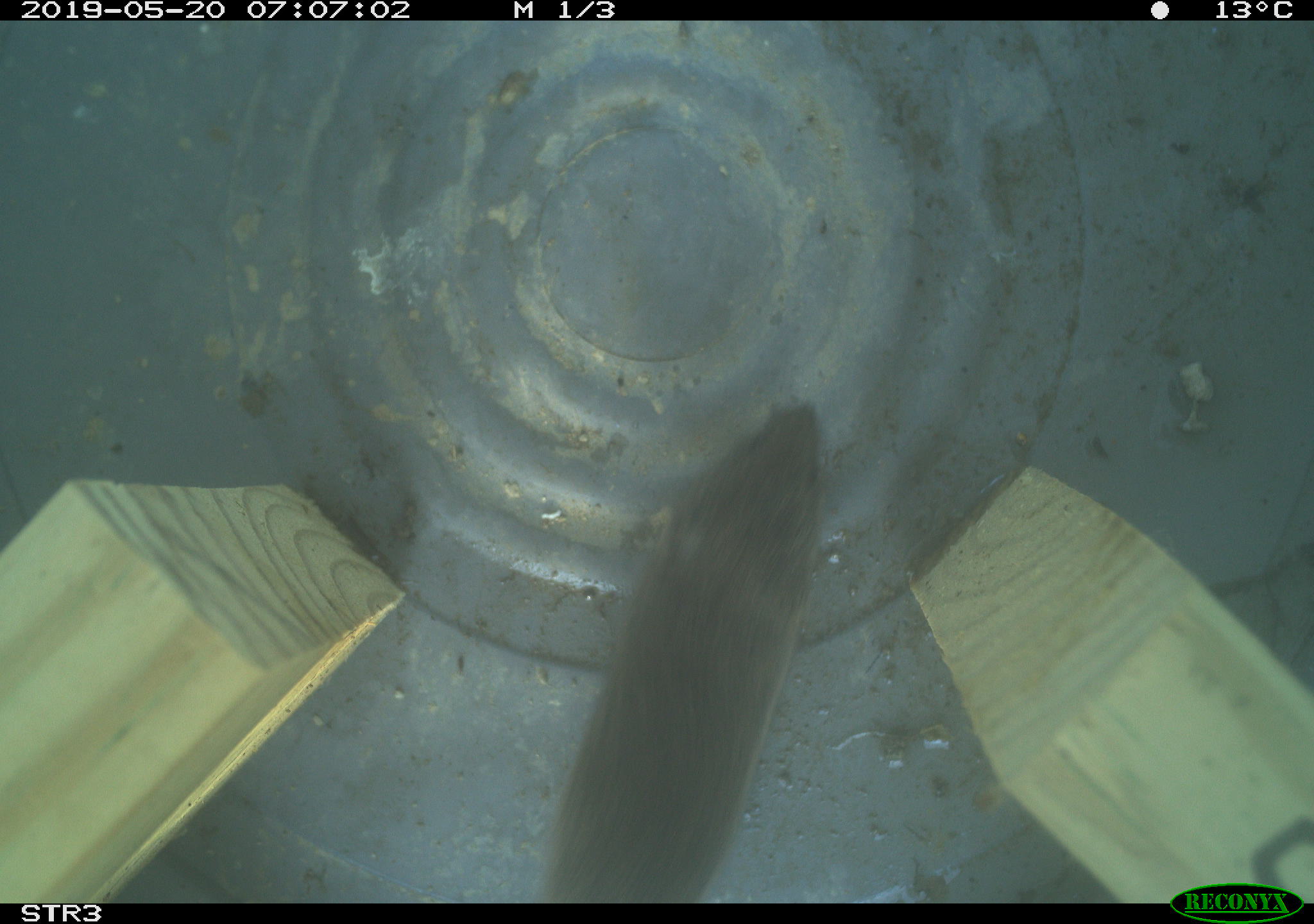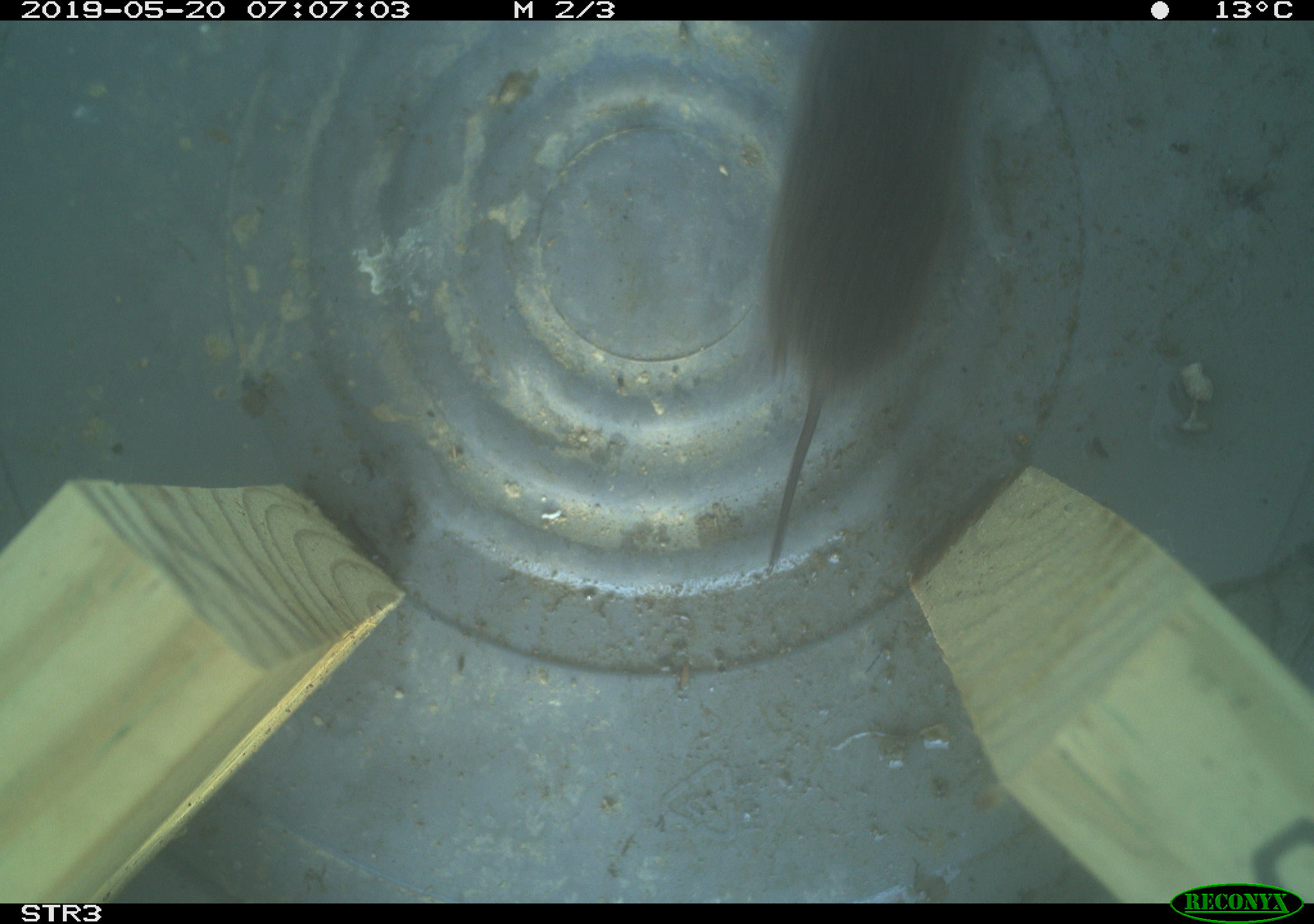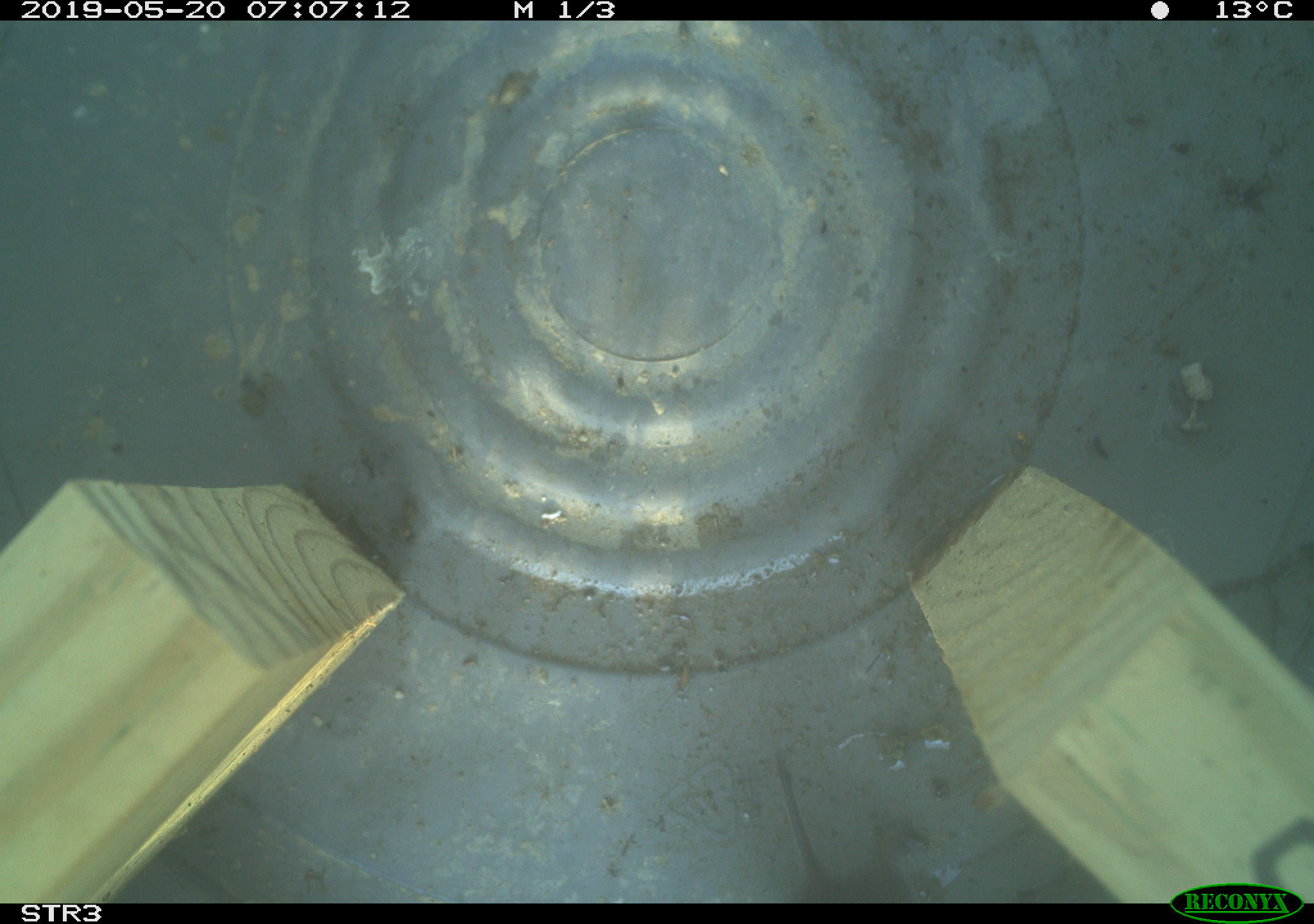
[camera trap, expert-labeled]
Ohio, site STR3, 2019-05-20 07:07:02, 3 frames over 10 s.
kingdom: Animalia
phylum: Chordata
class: Mammalia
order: Rodentia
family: Cricetidae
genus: Microtus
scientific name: Microtus pennsylvanicus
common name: meadow vole